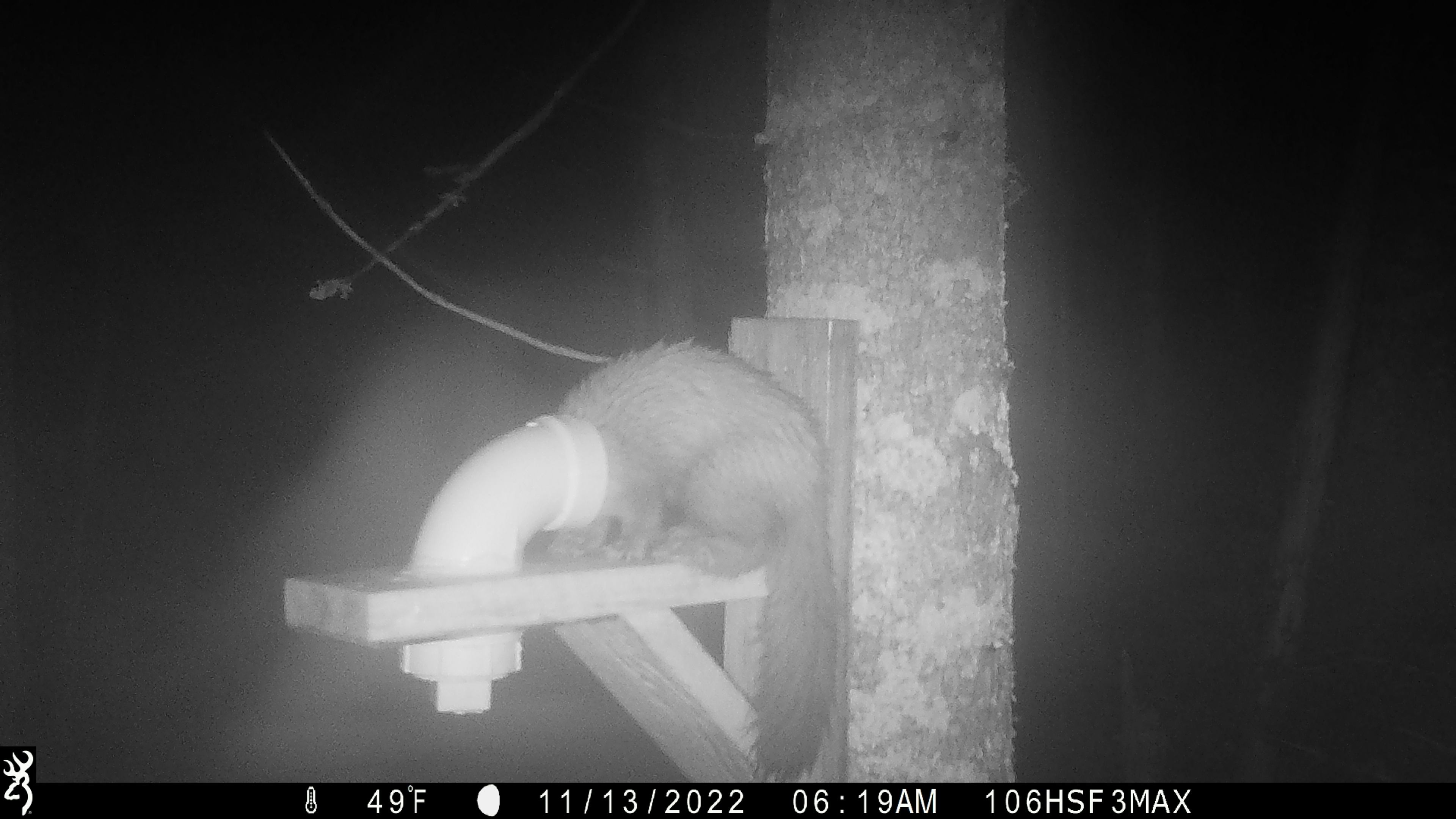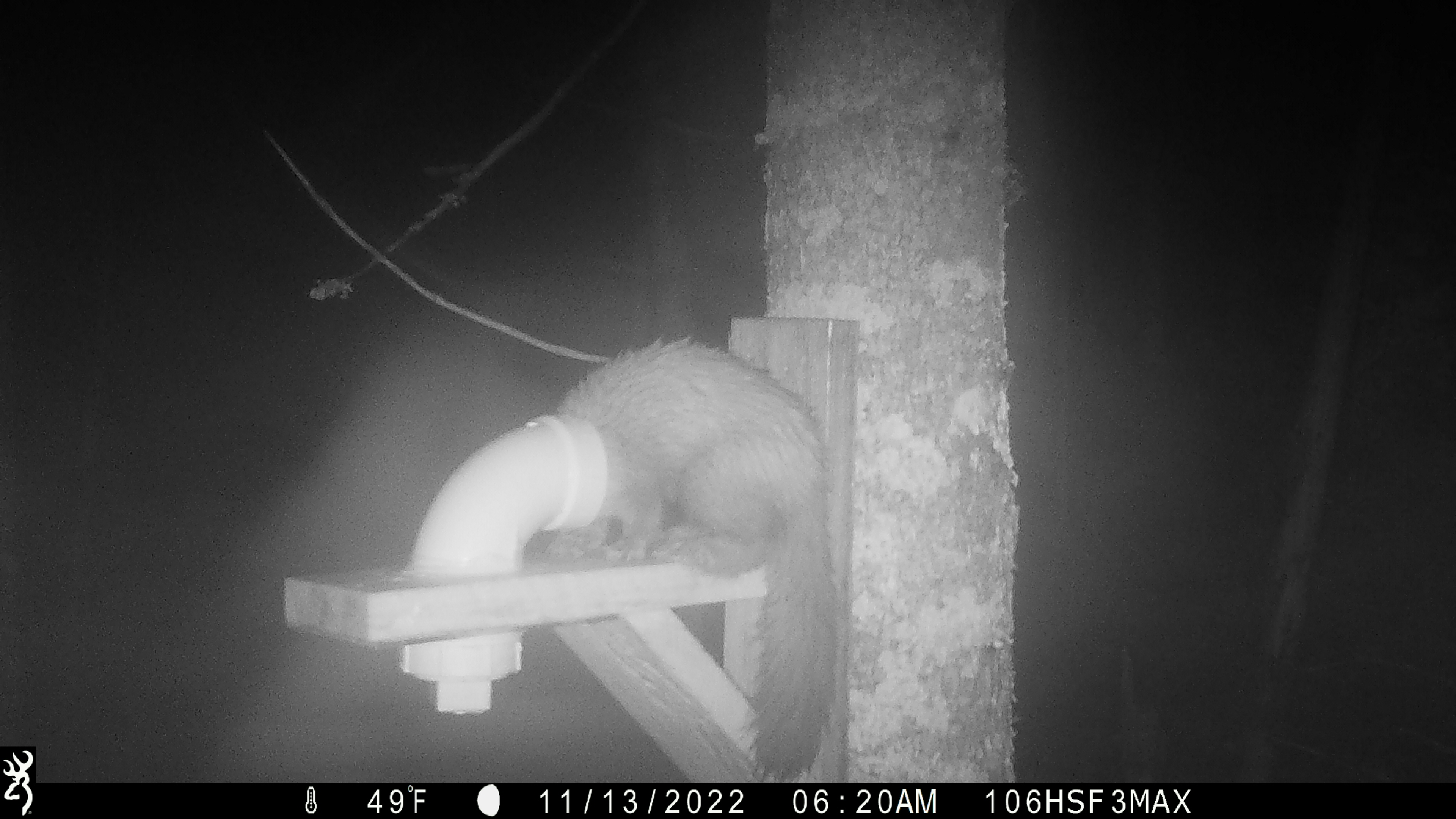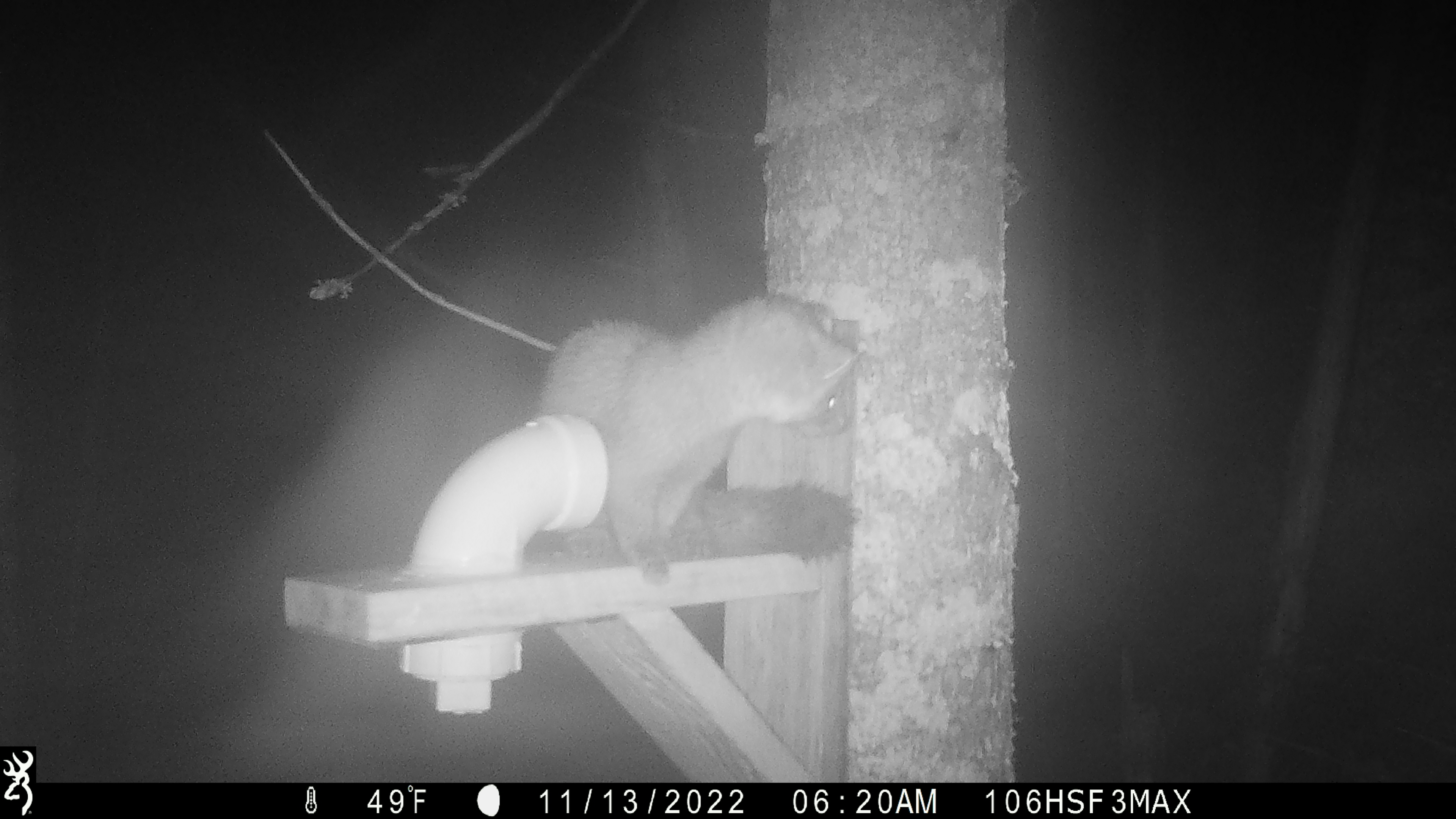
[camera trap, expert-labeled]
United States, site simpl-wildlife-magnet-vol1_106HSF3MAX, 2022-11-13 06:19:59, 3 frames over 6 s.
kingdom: Animalia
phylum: Chordata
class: Mammalia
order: Carnivora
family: Mustelidae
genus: Martes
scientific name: Martes americana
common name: american marten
American marten (Martes americana).